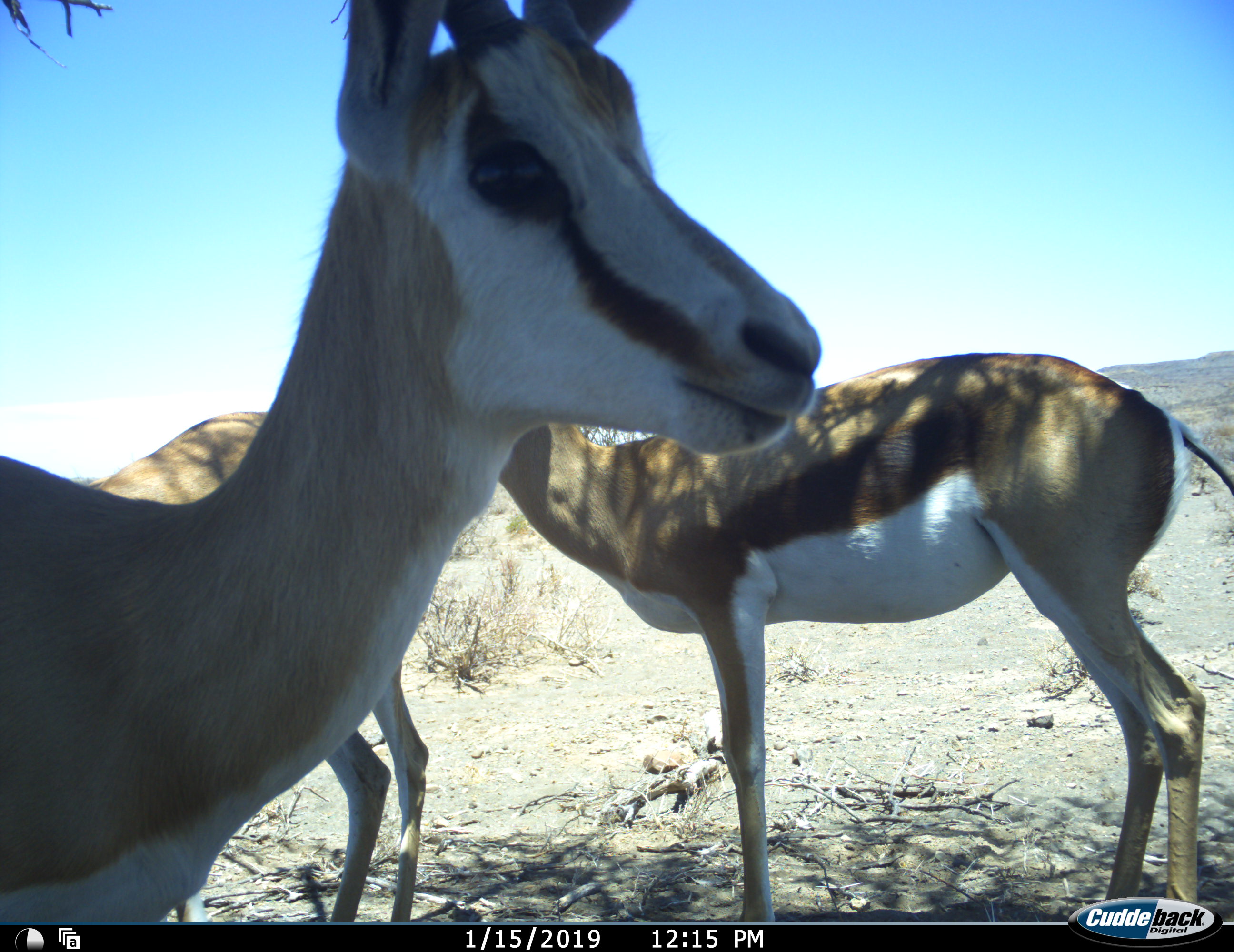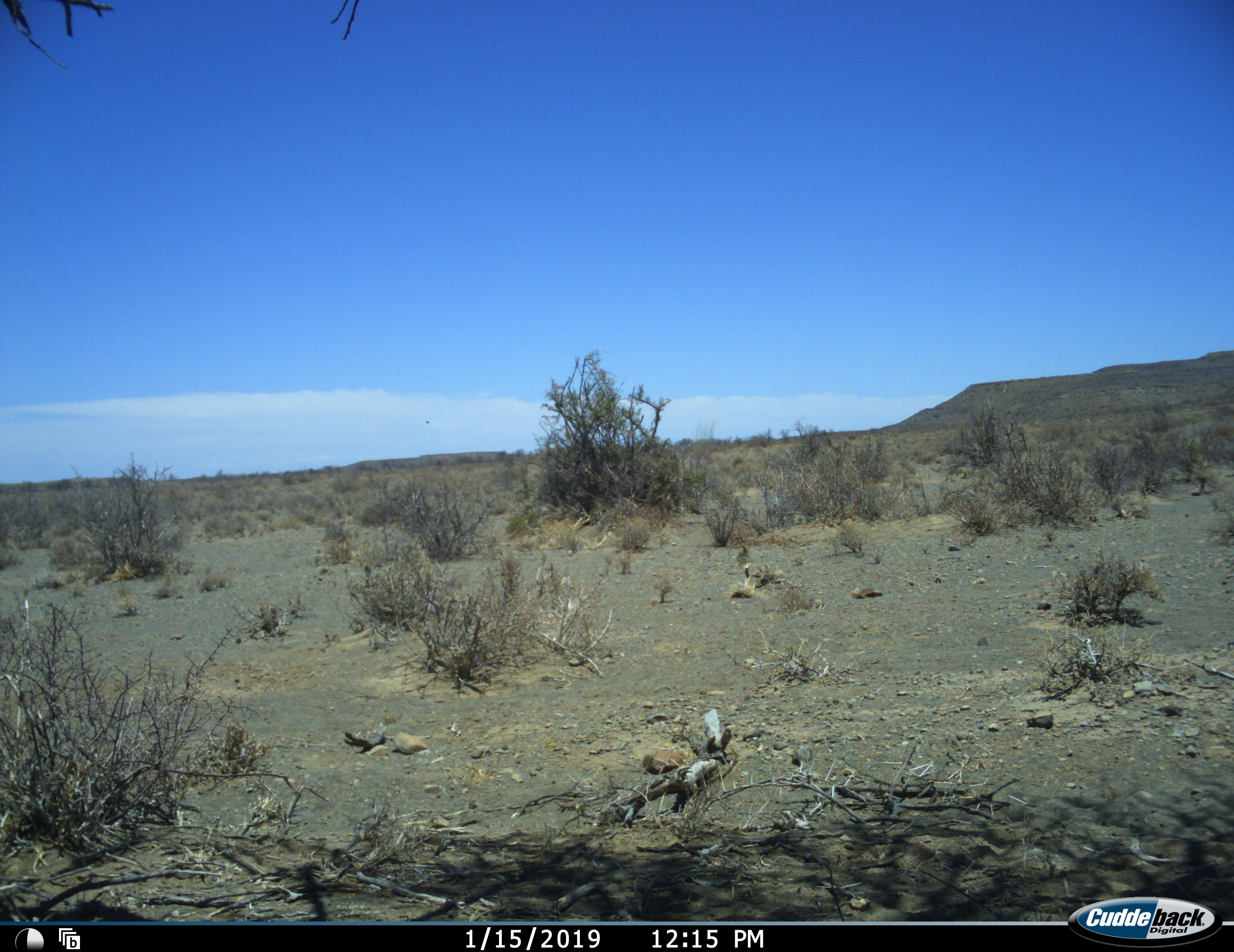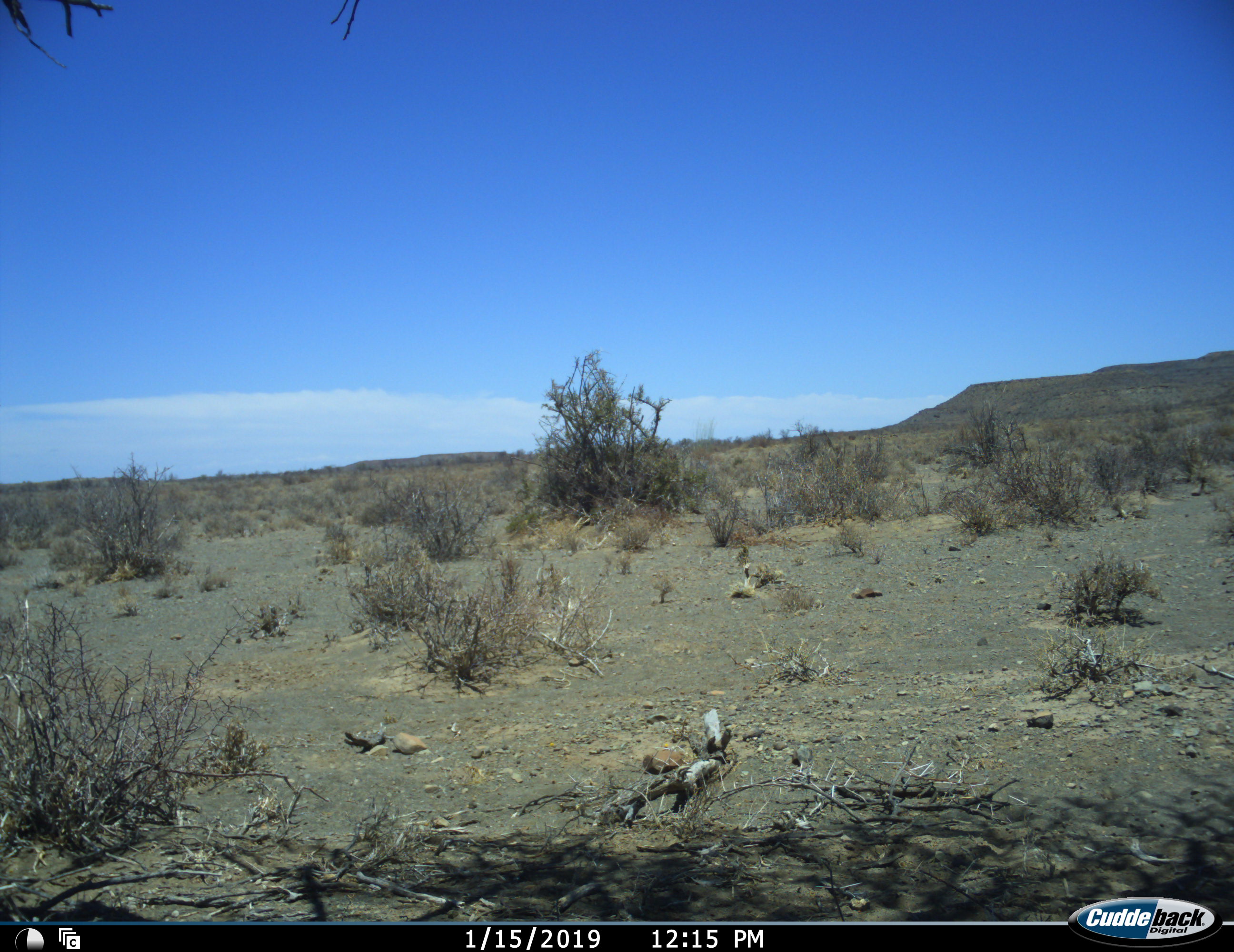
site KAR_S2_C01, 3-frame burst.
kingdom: Animalia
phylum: Chordata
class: Mammalia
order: Artiodactyla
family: Bovidae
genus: Antidorcas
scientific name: Antidorcas marsupialis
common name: springbok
Springbok (Antidorcas marsupialis), count 3. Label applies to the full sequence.